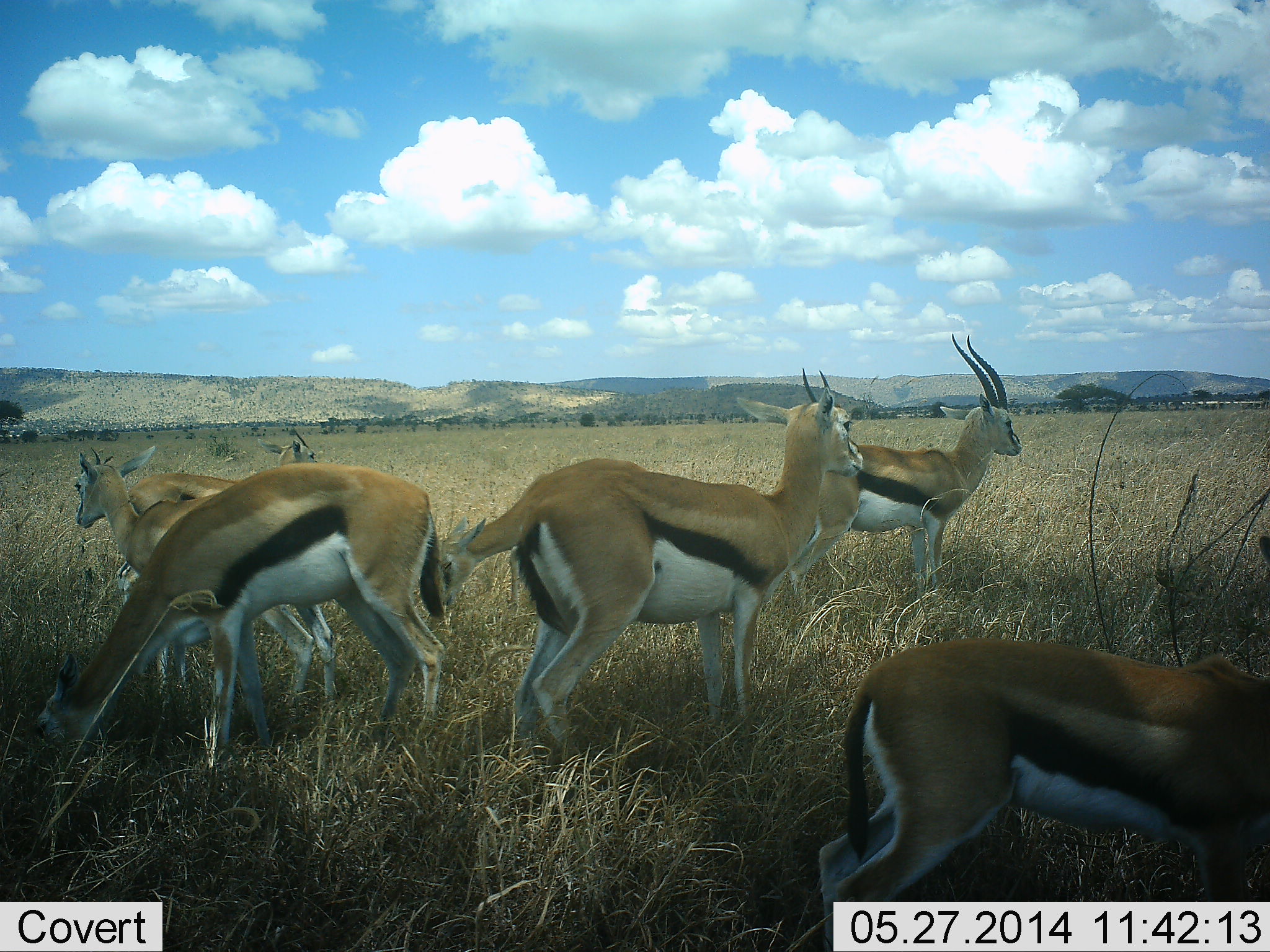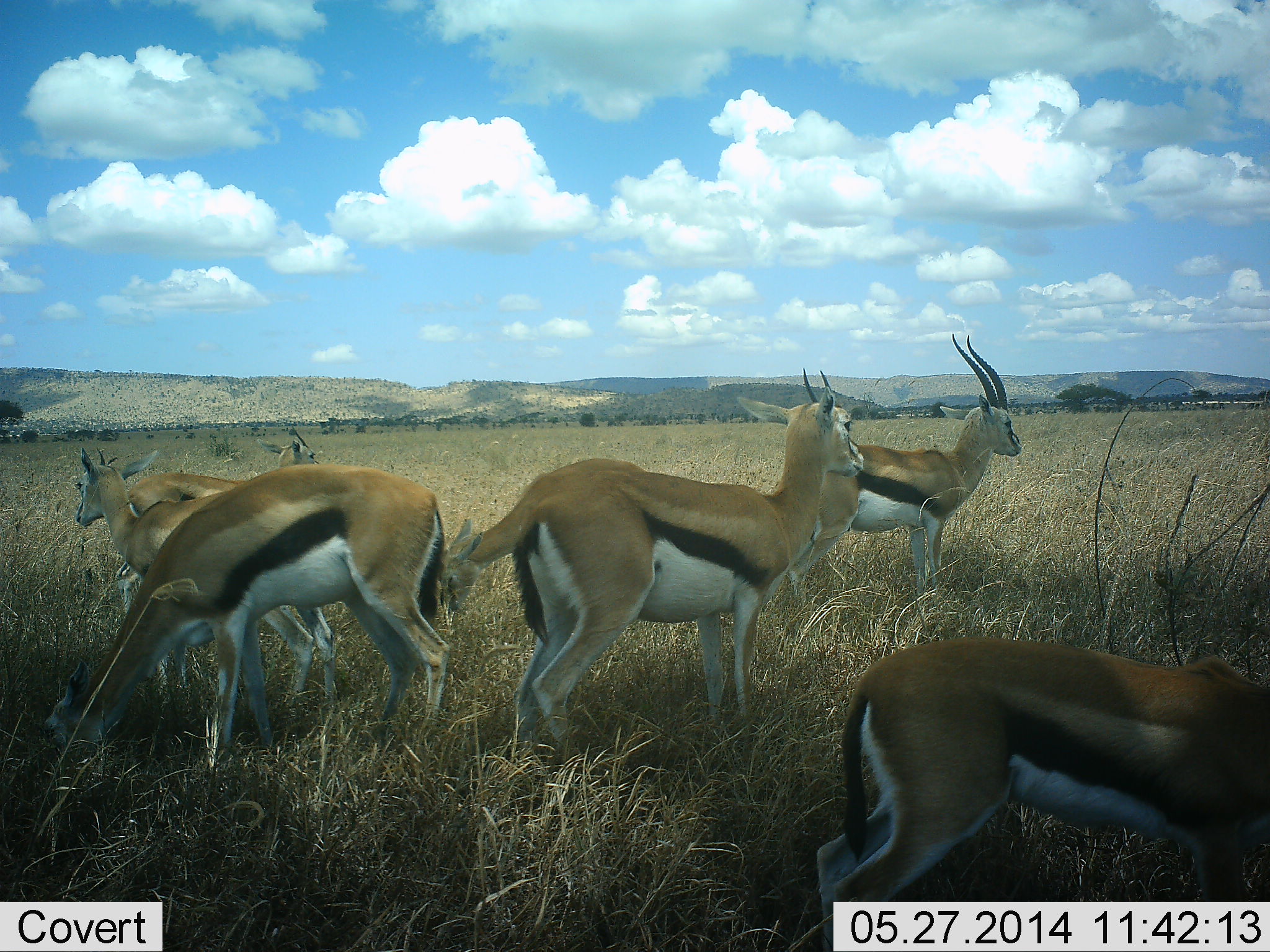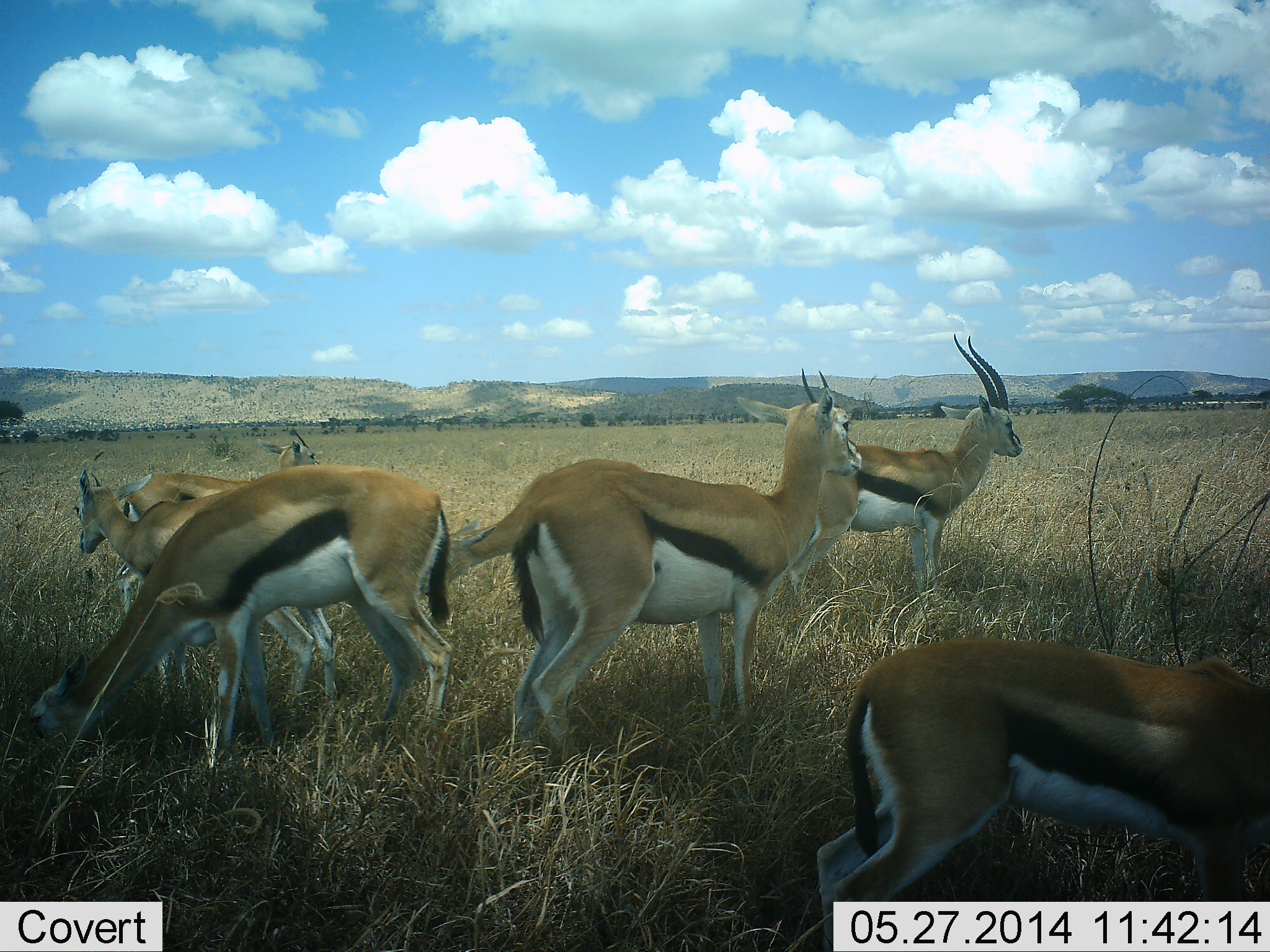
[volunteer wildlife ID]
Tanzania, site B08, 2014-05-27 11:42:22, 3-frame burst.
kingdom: Animalia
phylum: Chordata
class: Mammalia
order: Artiodactyla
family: Bovidae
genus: Eudorcas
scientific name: Eudorcas thomsonii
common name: thomson's gazelle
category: gazellethomsons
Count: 6.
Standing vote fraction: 90%.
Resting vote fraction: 20%.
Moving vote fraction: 0%.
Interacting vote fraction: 0%.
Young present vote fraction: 0%.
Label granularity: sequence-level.